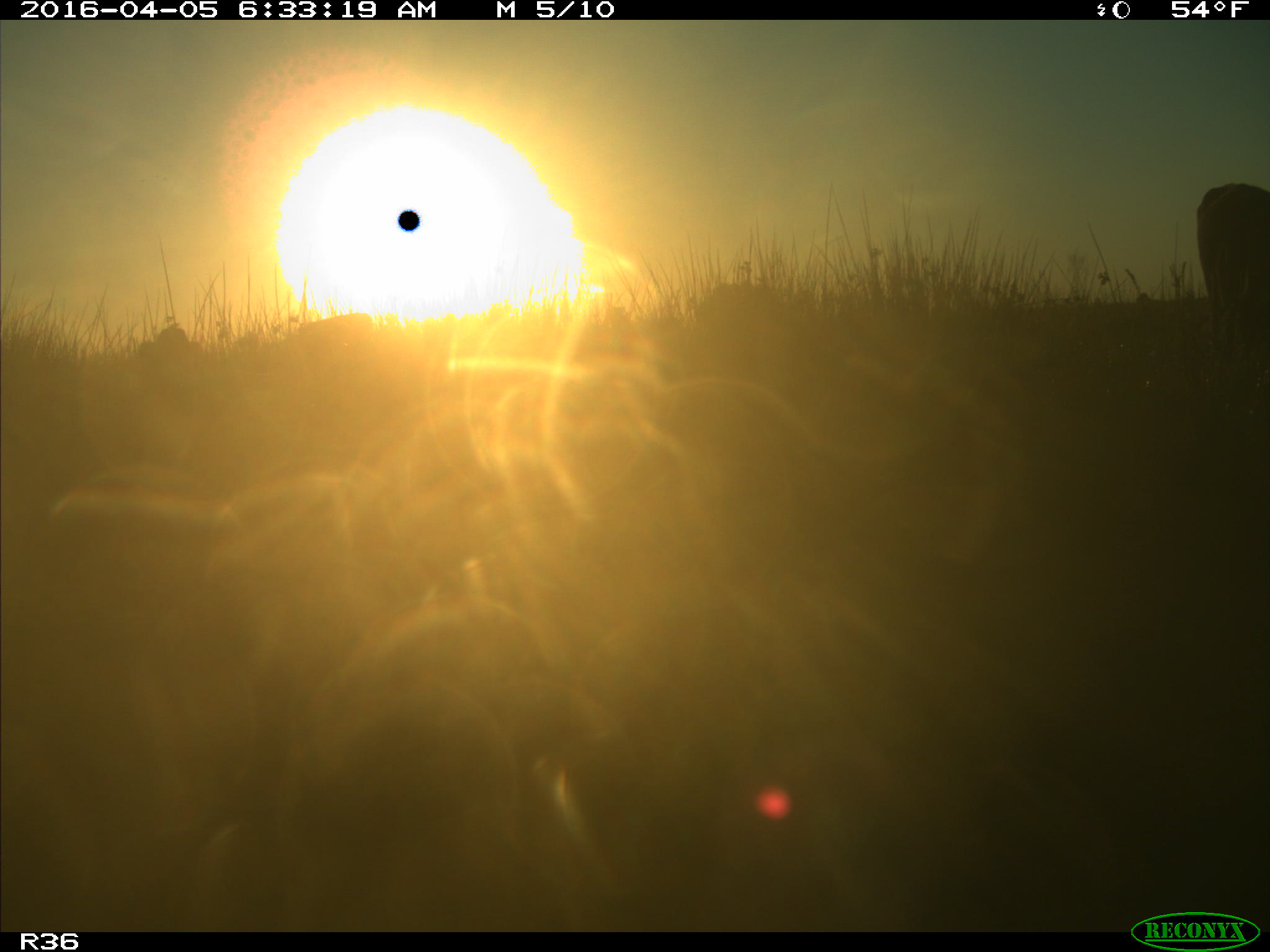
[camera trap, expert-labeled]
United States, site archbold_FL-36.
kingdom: Animalia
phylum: Chordata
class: Mammalia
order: Artiodactyla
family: Bovidae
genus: Bos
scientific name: Bos taurus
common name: domestic cow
Bos taurus (domestic cow).